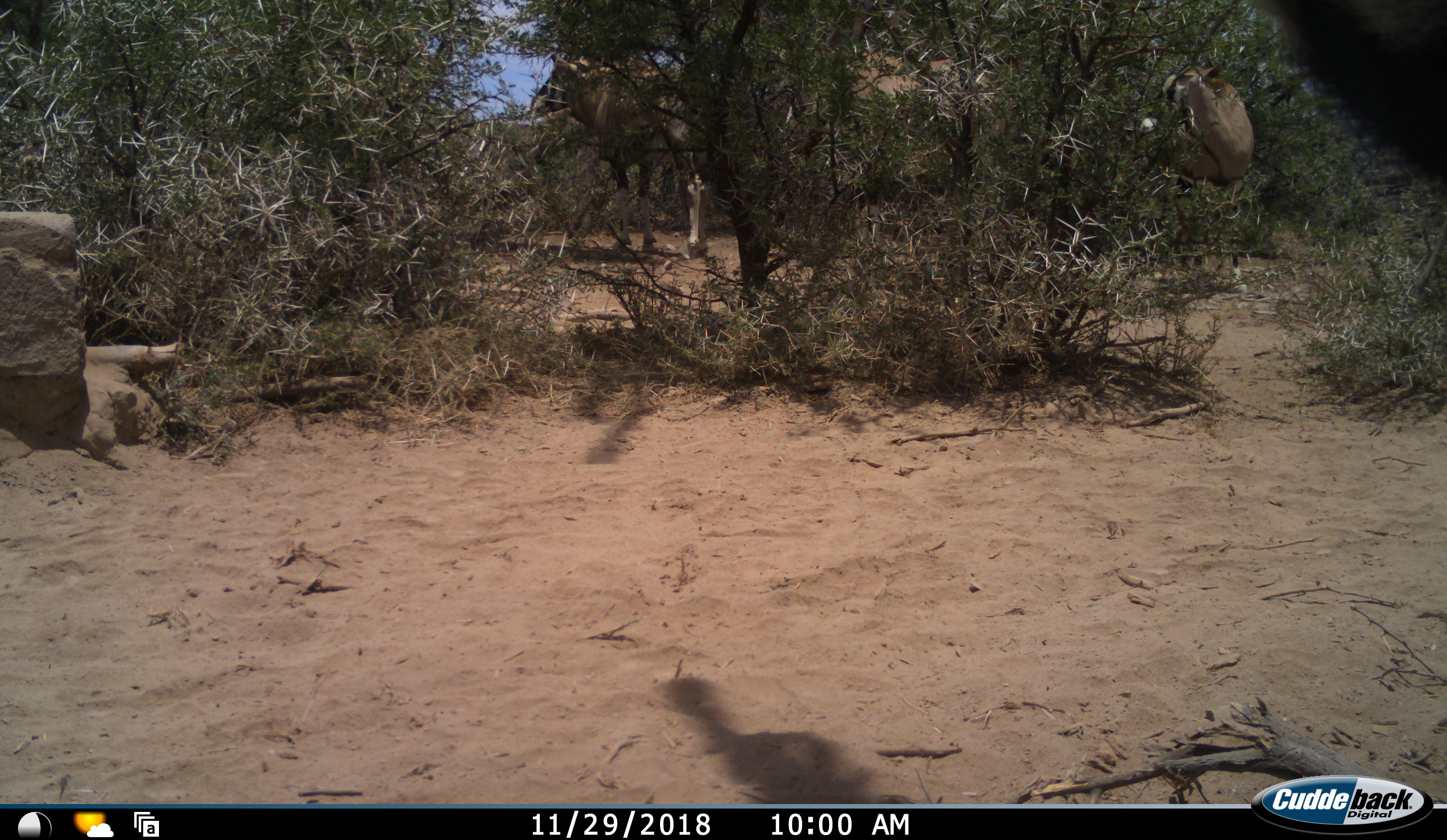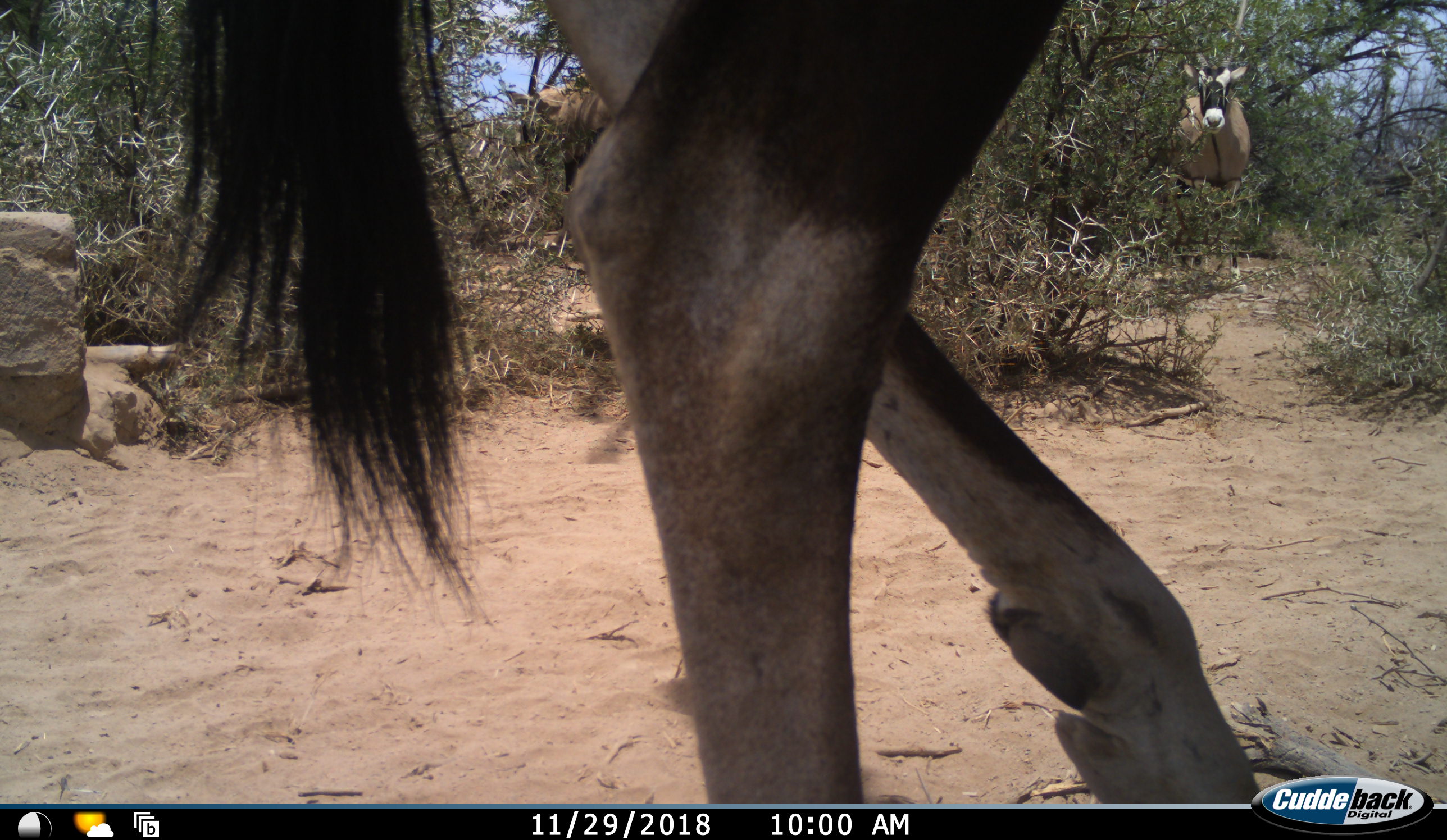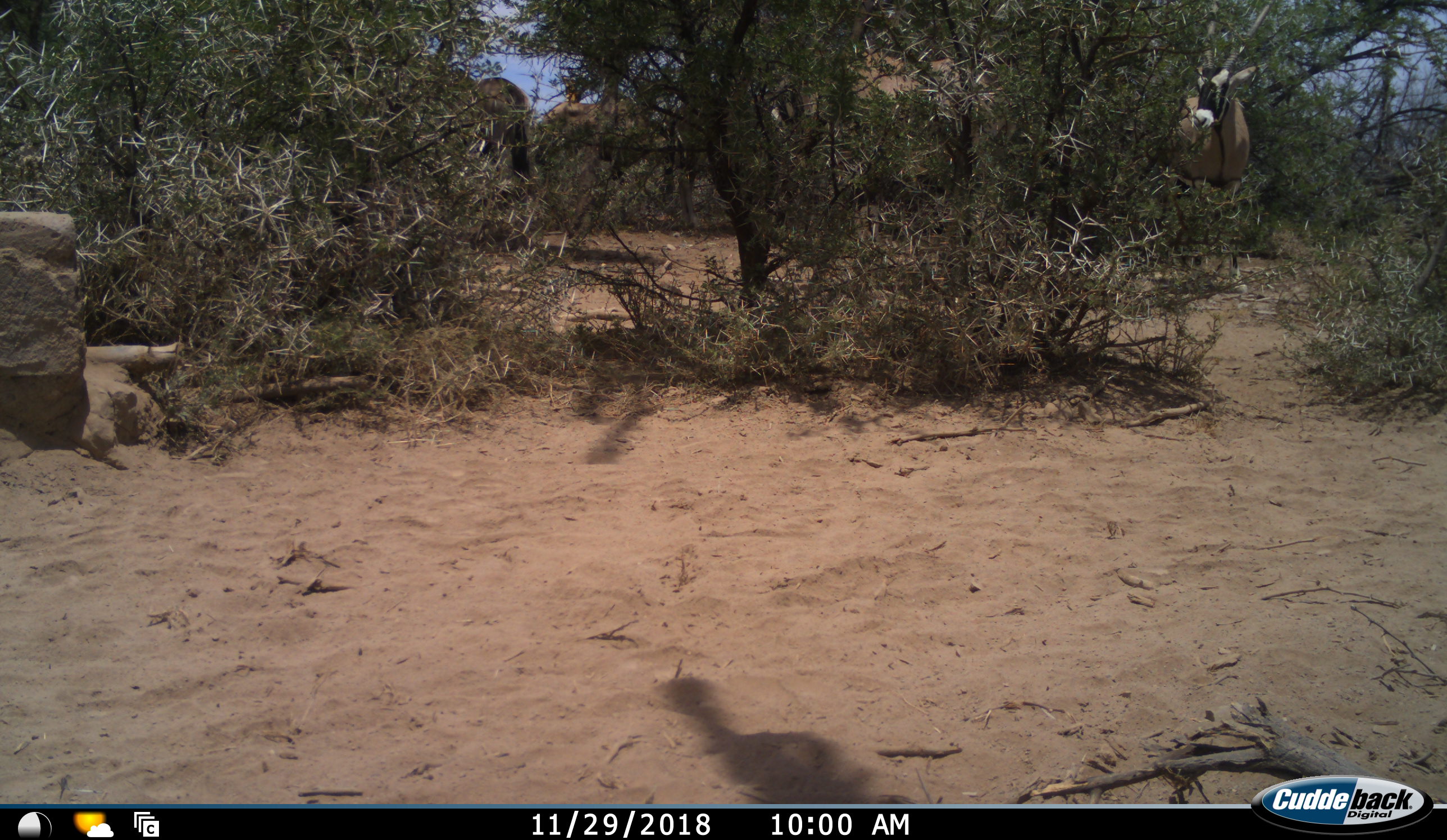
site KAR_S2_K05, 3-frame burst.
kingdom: Animalia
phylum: Chordata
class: Mammalia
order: Artiodactyla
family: Bovidae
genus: Oryx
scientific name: Oryx gazella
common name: gemsbok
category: oryx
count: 3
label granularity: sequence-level